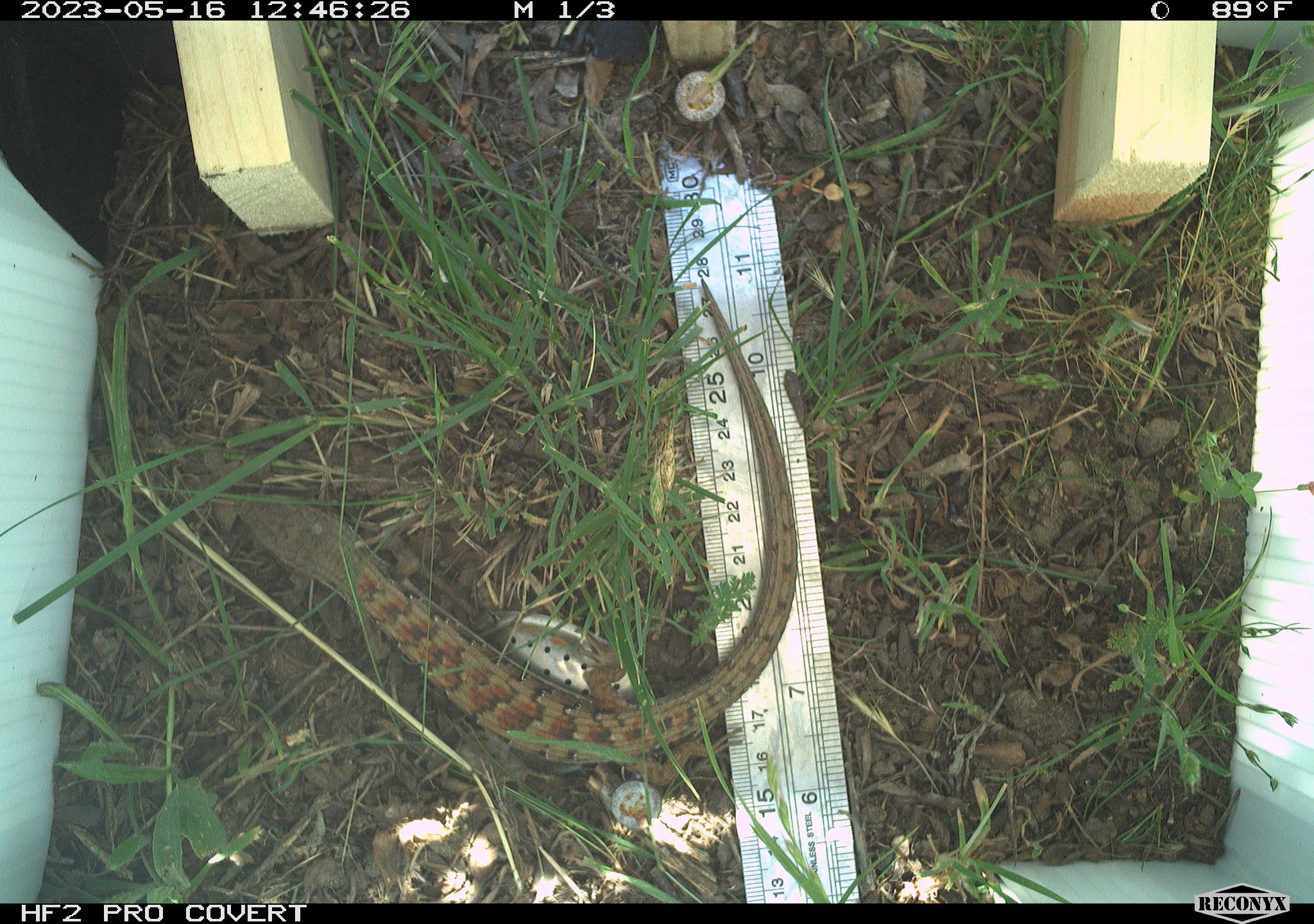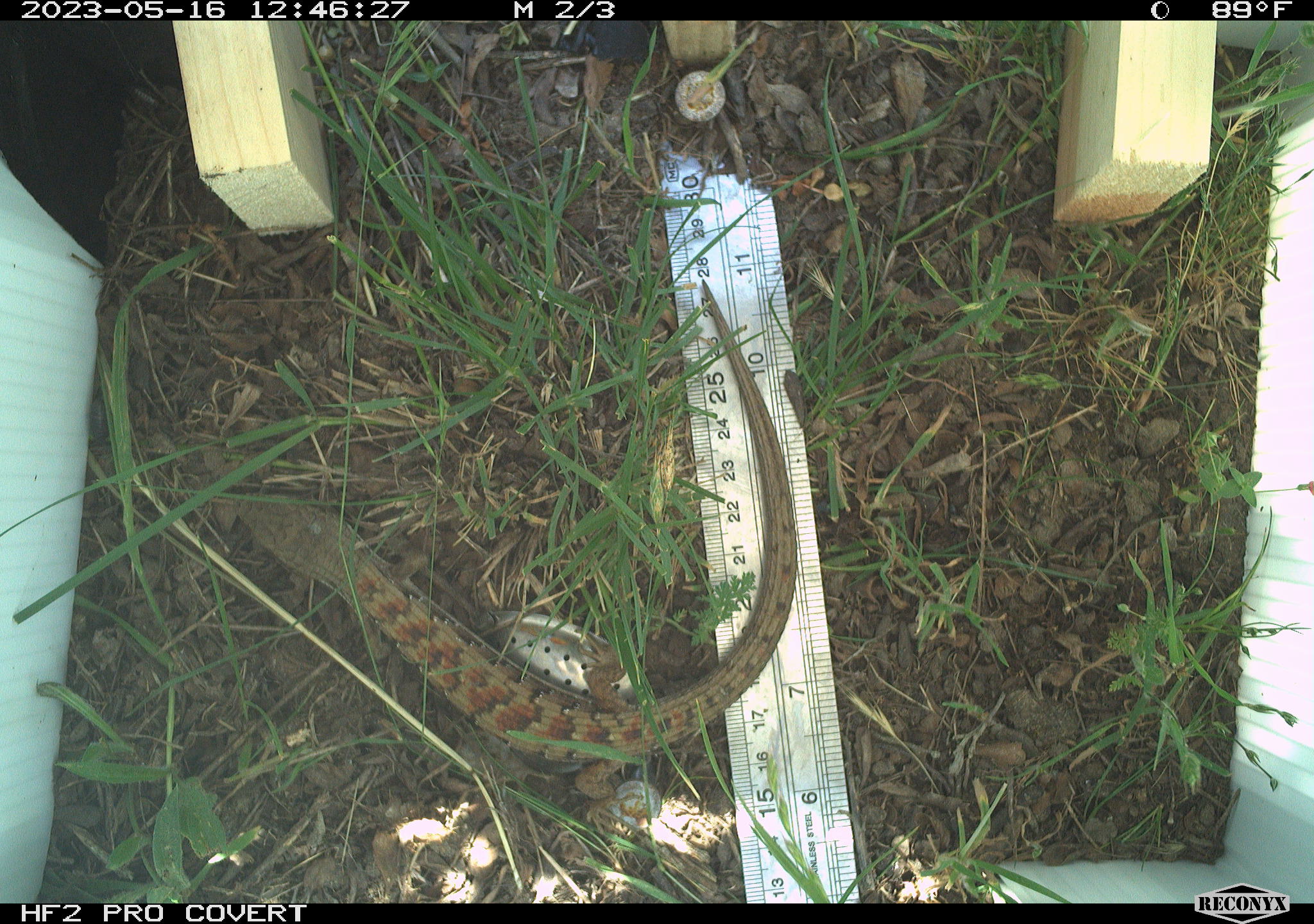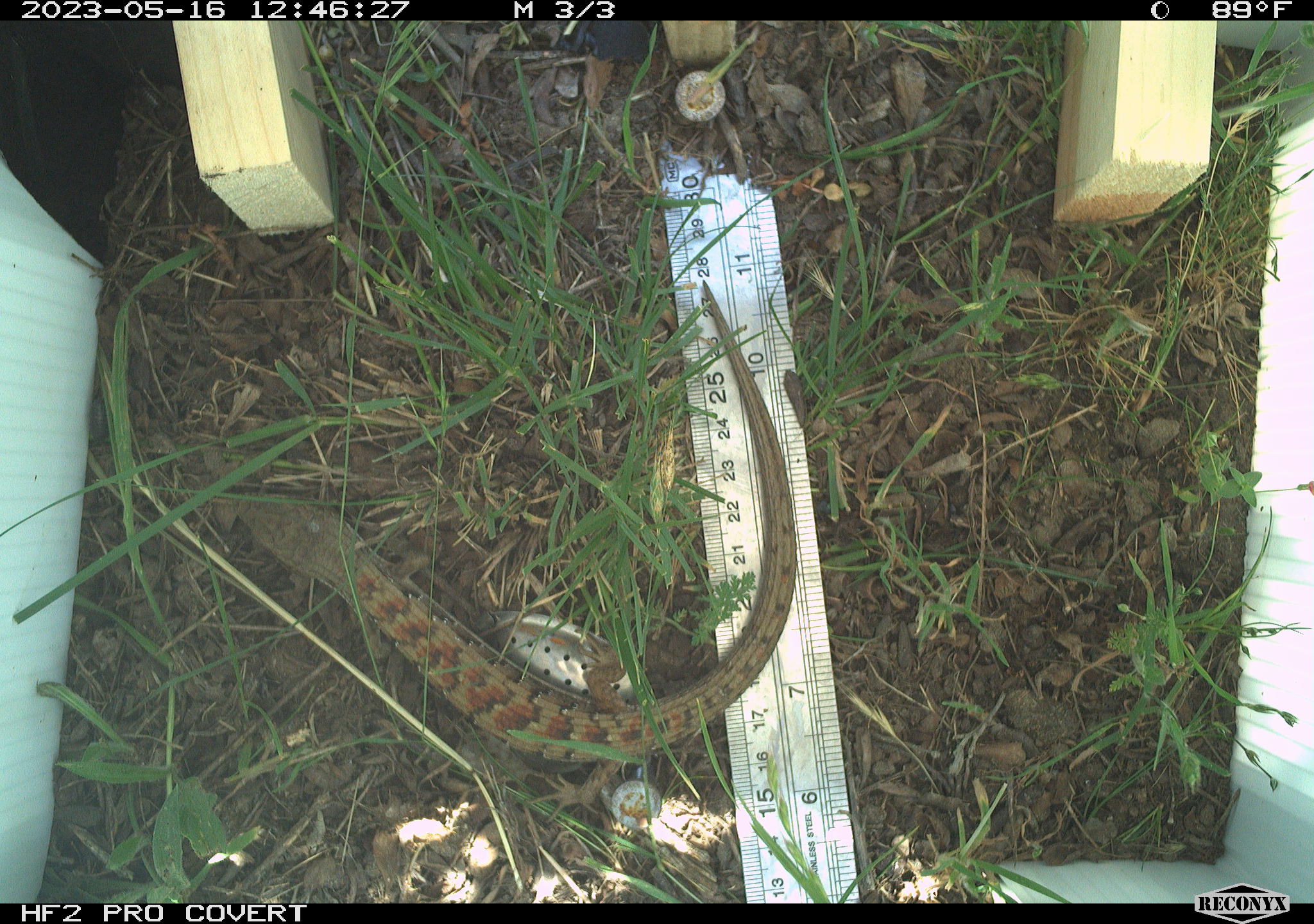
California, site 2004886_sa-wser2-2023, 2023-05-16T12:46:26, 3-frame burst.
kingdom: Animalia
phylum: Chordata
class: Reptilia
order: Squamata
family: Anguidae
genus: Elgaria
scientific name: Elgaria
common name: alligator lizards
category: elgaria species